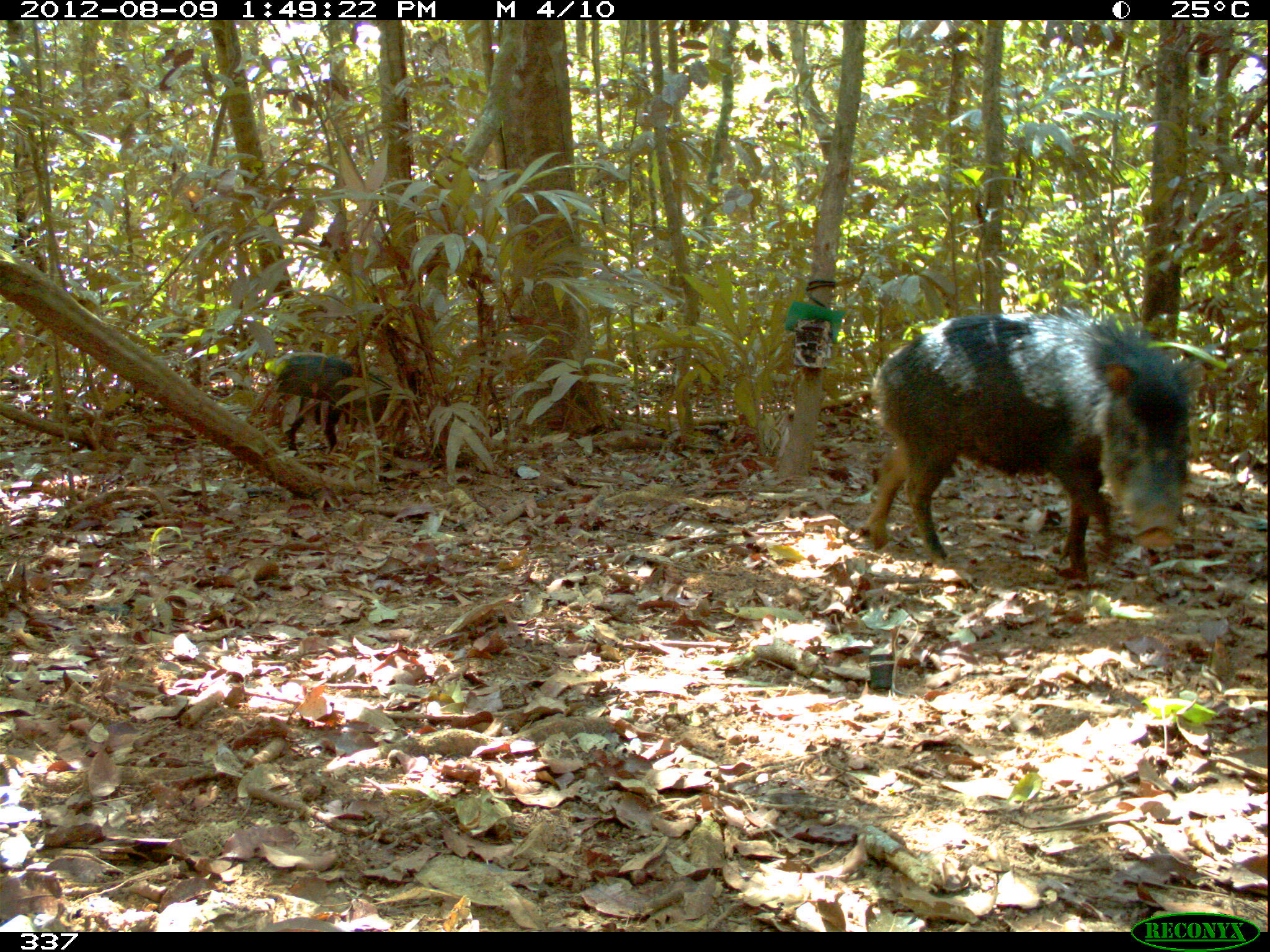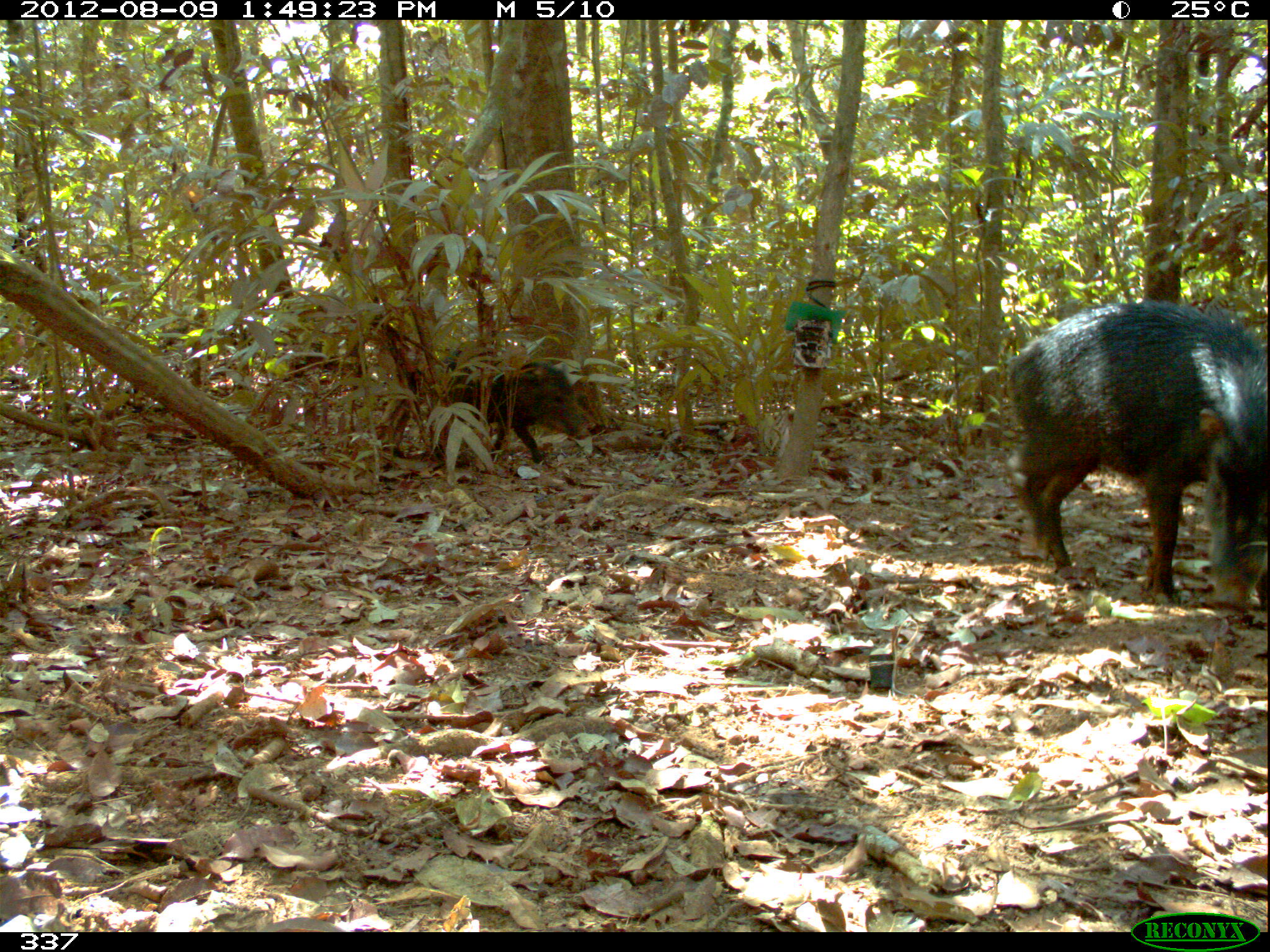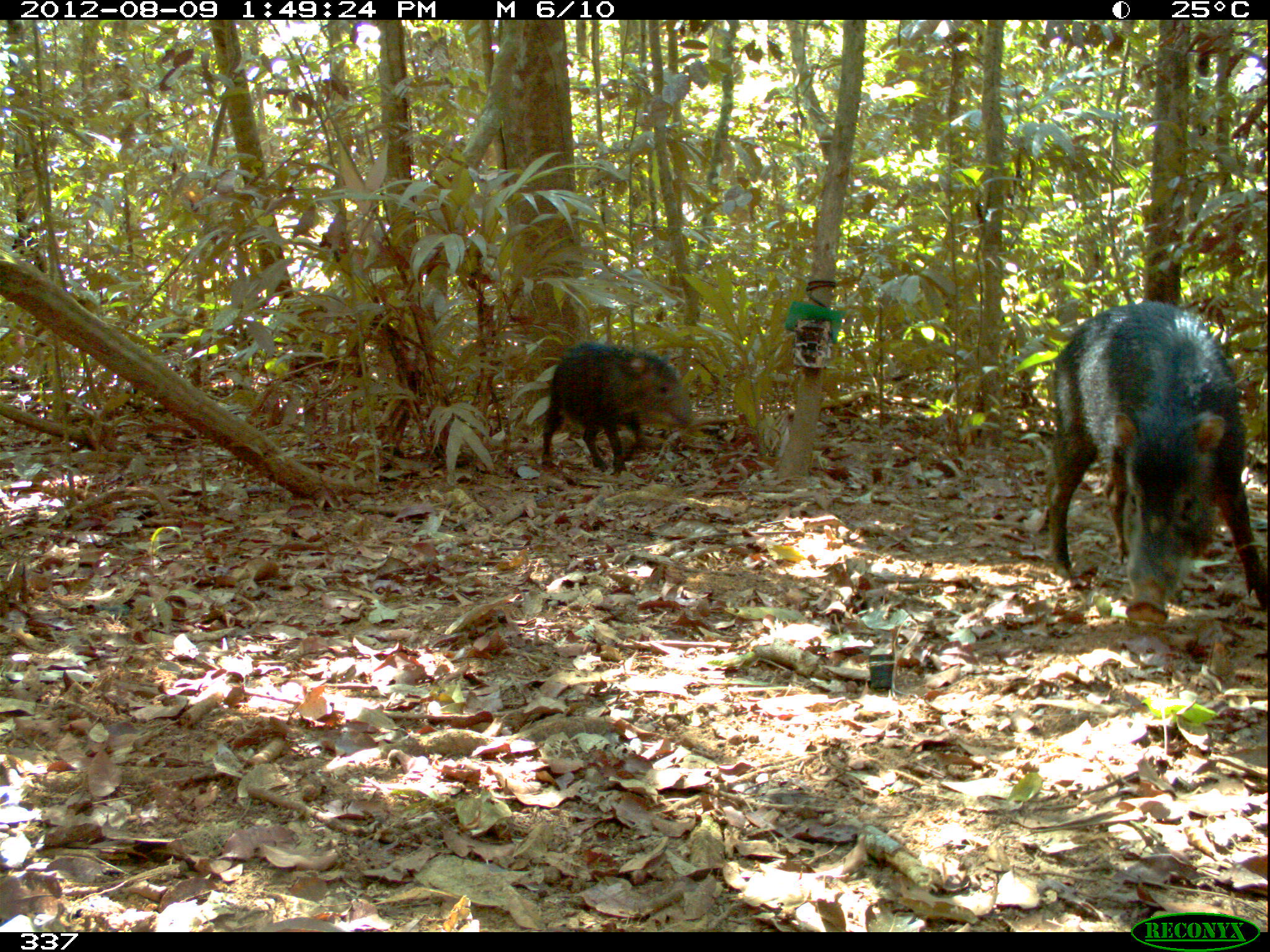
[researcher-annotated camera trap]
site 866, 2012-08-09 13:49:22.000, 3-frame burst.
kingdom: Animalia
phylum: Chordata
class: Mammalia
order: Artiodactyla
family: Tayassuidae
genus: Tayassu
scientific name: Tayassu pecari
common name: white-lipped peccary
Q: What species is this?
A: Tayassu pecari (white-lipped peccary).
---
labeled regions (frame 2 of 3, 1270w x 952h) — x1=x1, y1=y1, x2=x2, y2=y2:
tayassu pecari: x1=1002, y1=297, x2=1270, y2=608; x1=383, y1=352, x2=595, y2=465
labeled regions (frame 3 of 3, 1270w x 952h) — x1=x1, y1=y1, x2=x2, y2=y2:
tayassu pecari: x1=1040, y1=299, x2=1270, y2=626; x1=537, y1=339, x2=692, y2=474